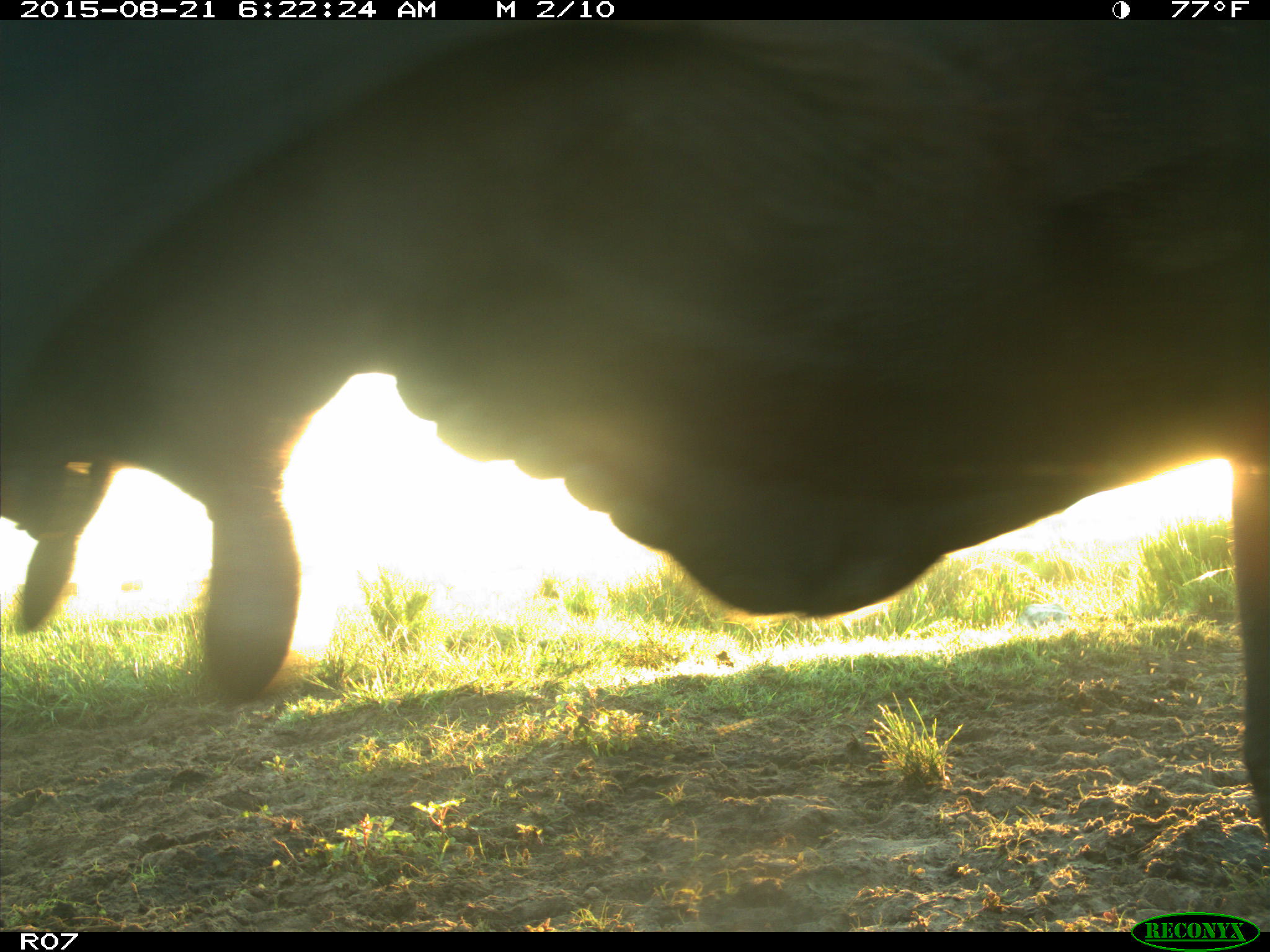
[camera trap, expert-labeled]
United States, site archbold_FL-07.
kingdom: Animalia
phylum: Chordata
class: Mammalia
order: Artiodactyla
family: Bovidae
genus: Bos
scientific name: Bos taurus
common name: domestic cow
Bos taurus (domestic cow).